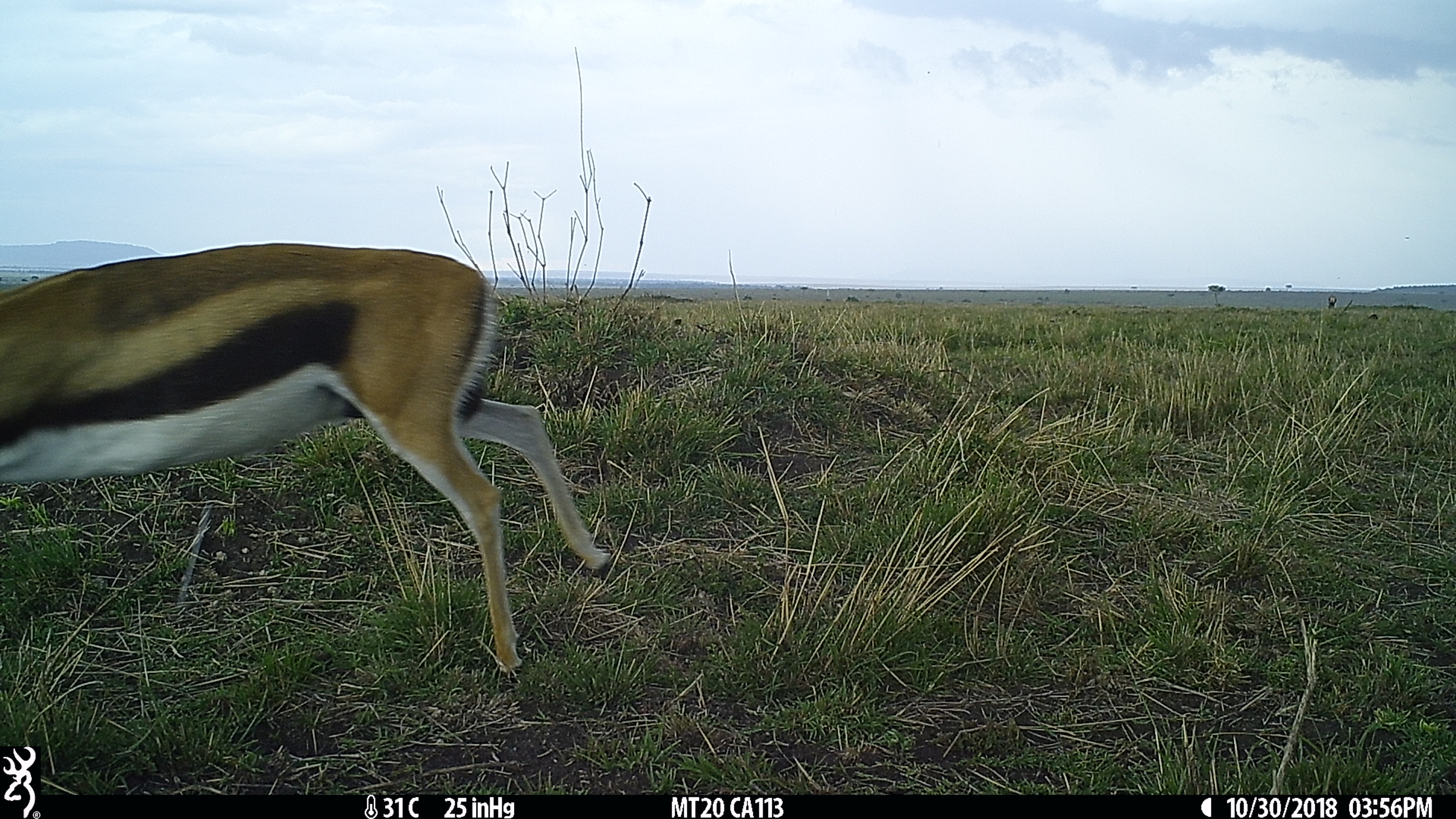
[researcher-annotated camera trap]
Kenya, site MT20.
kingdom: Animalia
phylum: Chordata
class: Mammalia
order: Artiodactyla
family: Bovidae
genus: Eudorcas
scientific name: Eudorcas thomsonii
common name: thomon's gazelle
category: gazelle thomsons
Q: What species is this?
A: Gazelle thomsons (thomon's gazelle) (Eudorcas thomsonii).